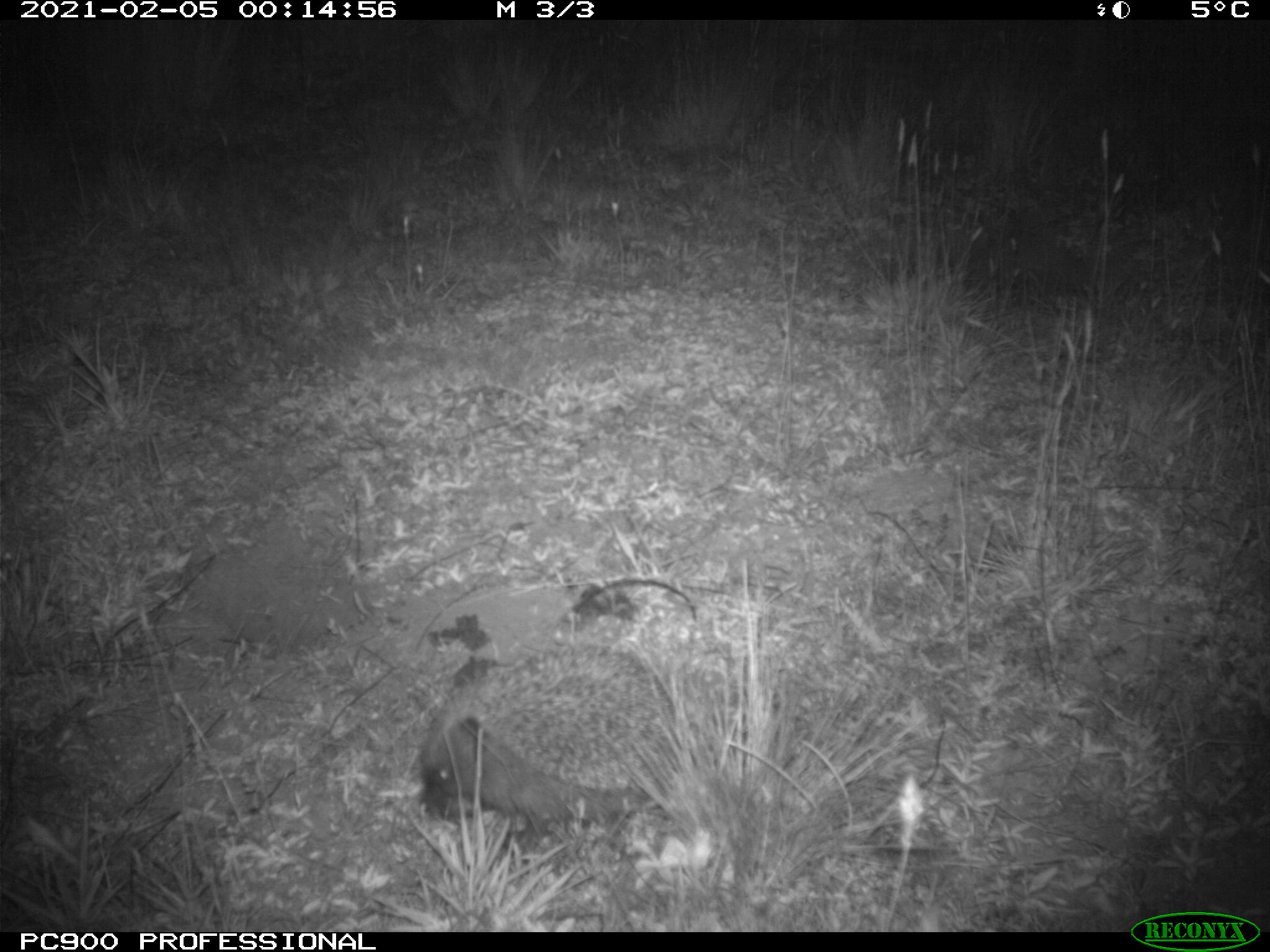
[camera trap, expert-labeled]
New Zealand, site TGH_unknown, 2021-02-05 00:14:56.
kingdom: Animalia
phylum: Chordata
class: Mammalia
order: Eulipotyphla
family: Erinaceidae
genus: Erinaceus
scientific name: Erinaceus europaeus europaeus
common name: european hedgehog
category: hedgehog